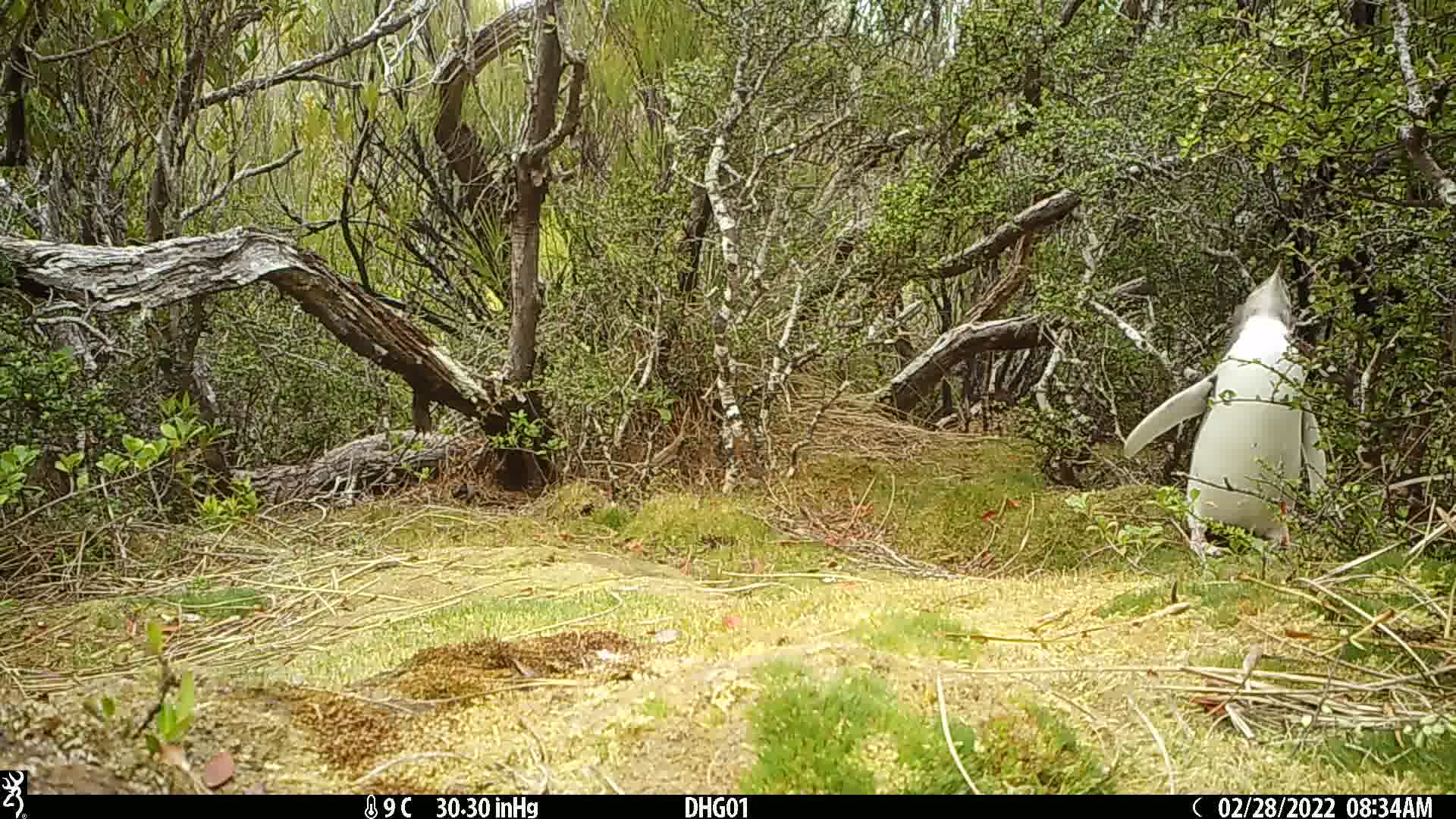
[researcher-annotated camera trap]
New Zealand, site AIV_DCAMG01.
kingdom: Animalia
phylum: Chordata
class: Aves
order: Sphenisciformes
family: Spheniscidae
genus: Megadyptes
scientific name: Megadyptes antipodes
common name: yellow-eyed penguin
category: yellow eyed penguin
Yellow eyed penguin (yellow-eyed penguin) (Megadyptes antipodes).